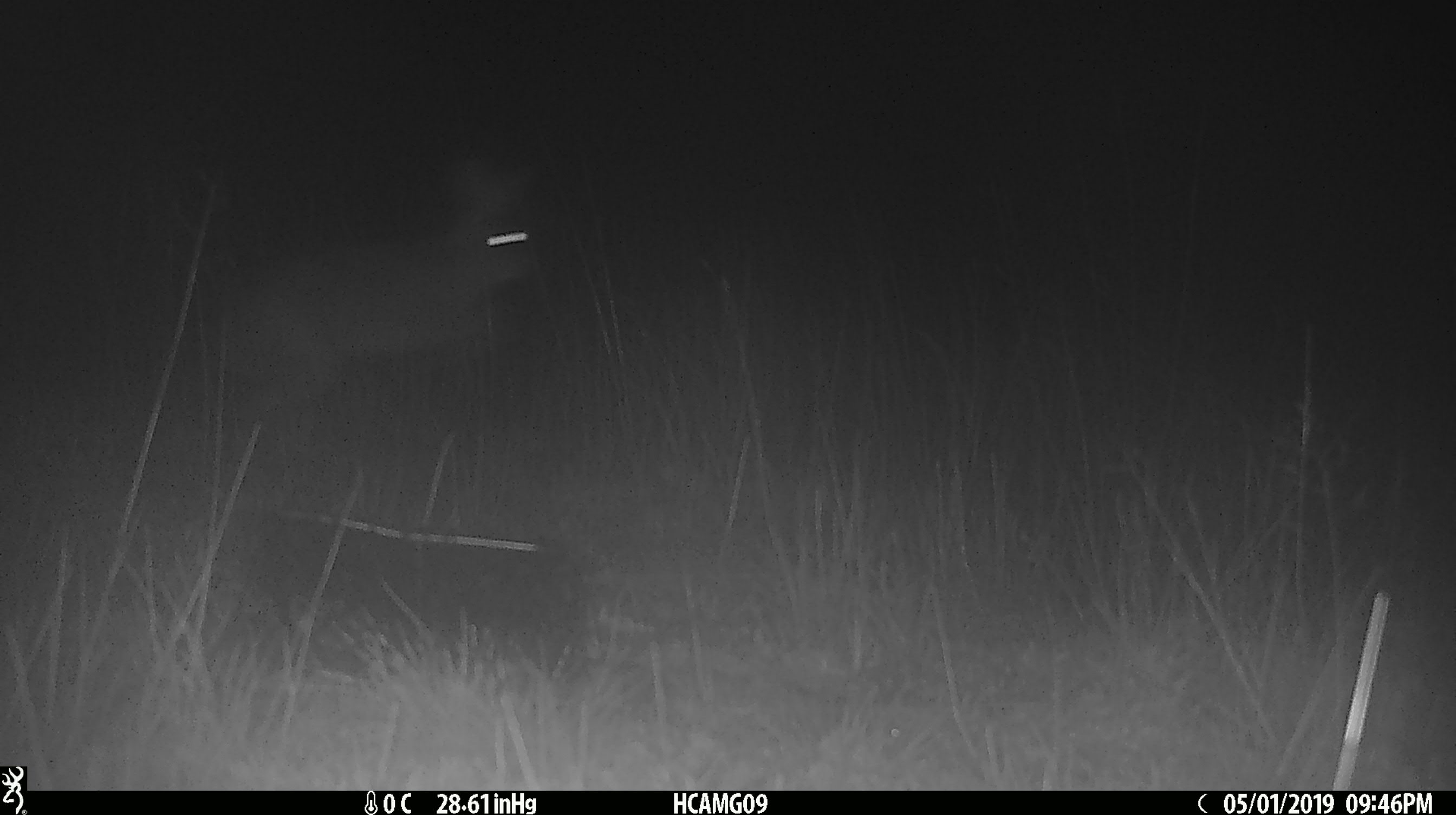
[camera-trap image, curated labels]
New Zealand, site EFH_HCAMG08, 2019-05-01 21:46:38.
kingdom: Animalia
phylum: Chordata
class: Mammalia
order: Lagomorpha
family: Leporidae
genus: Lepus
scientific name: Lepus europaeus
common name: brown hare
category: hare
Hare (brown hare) (Lepus europaeus).